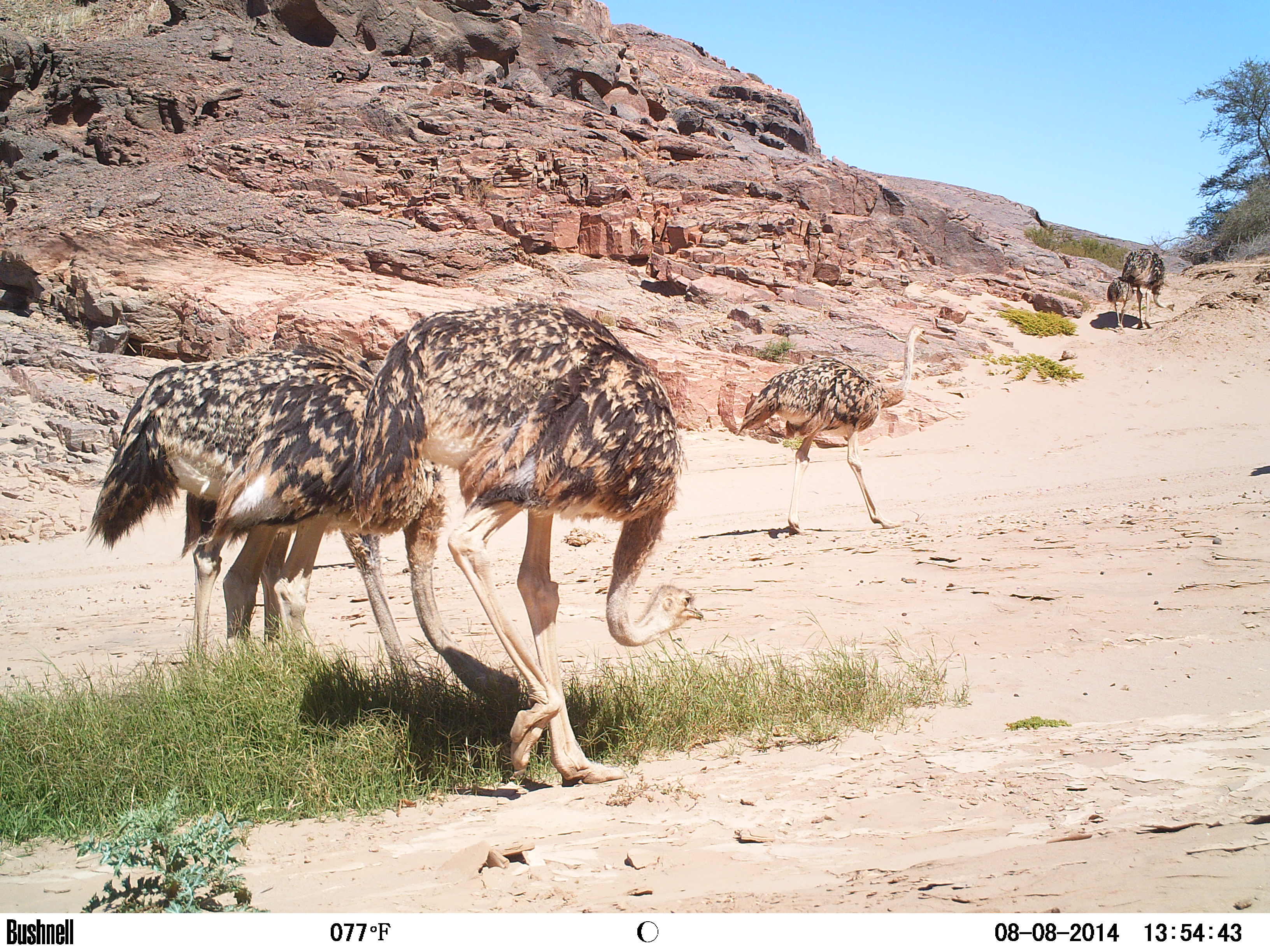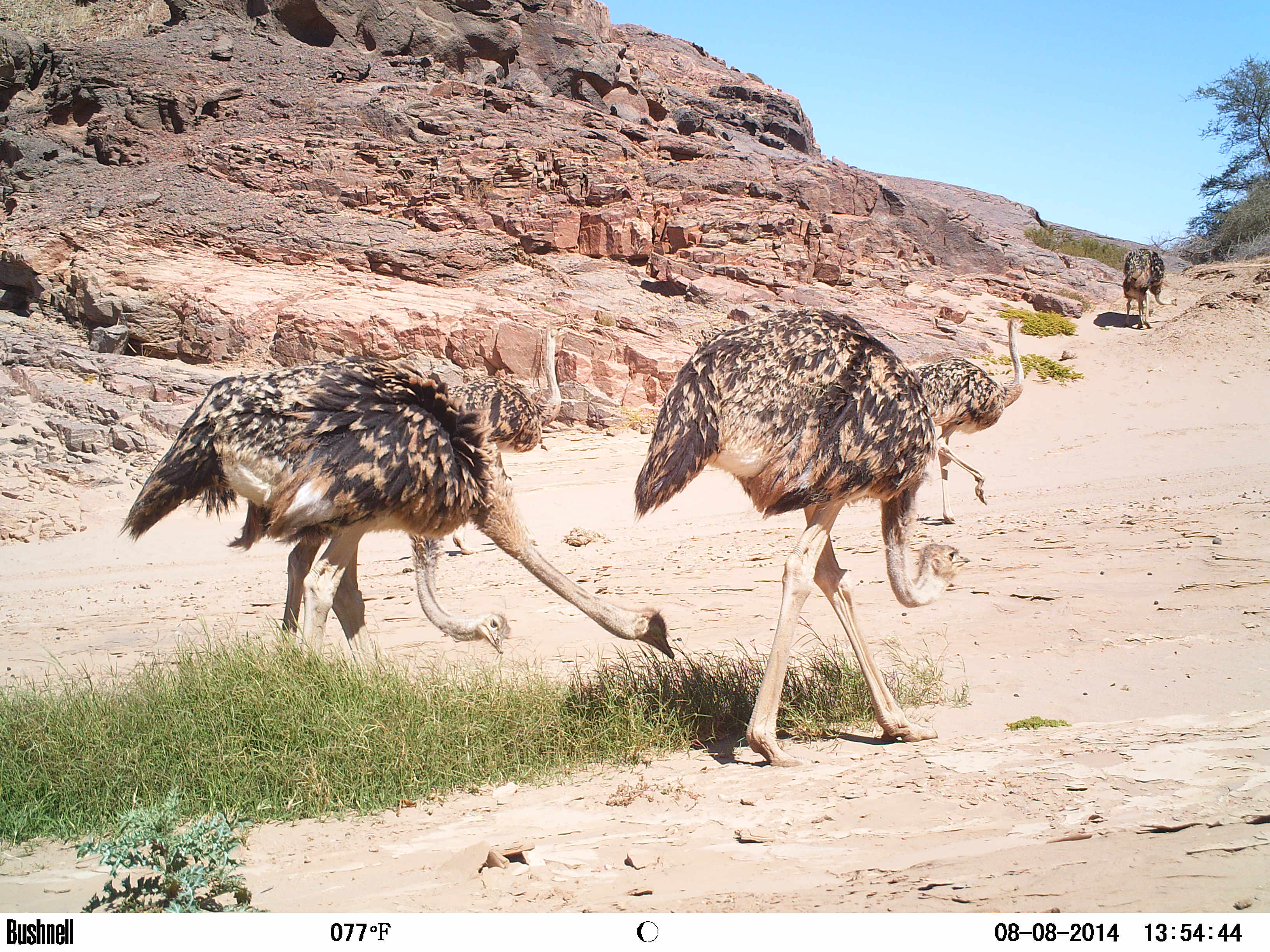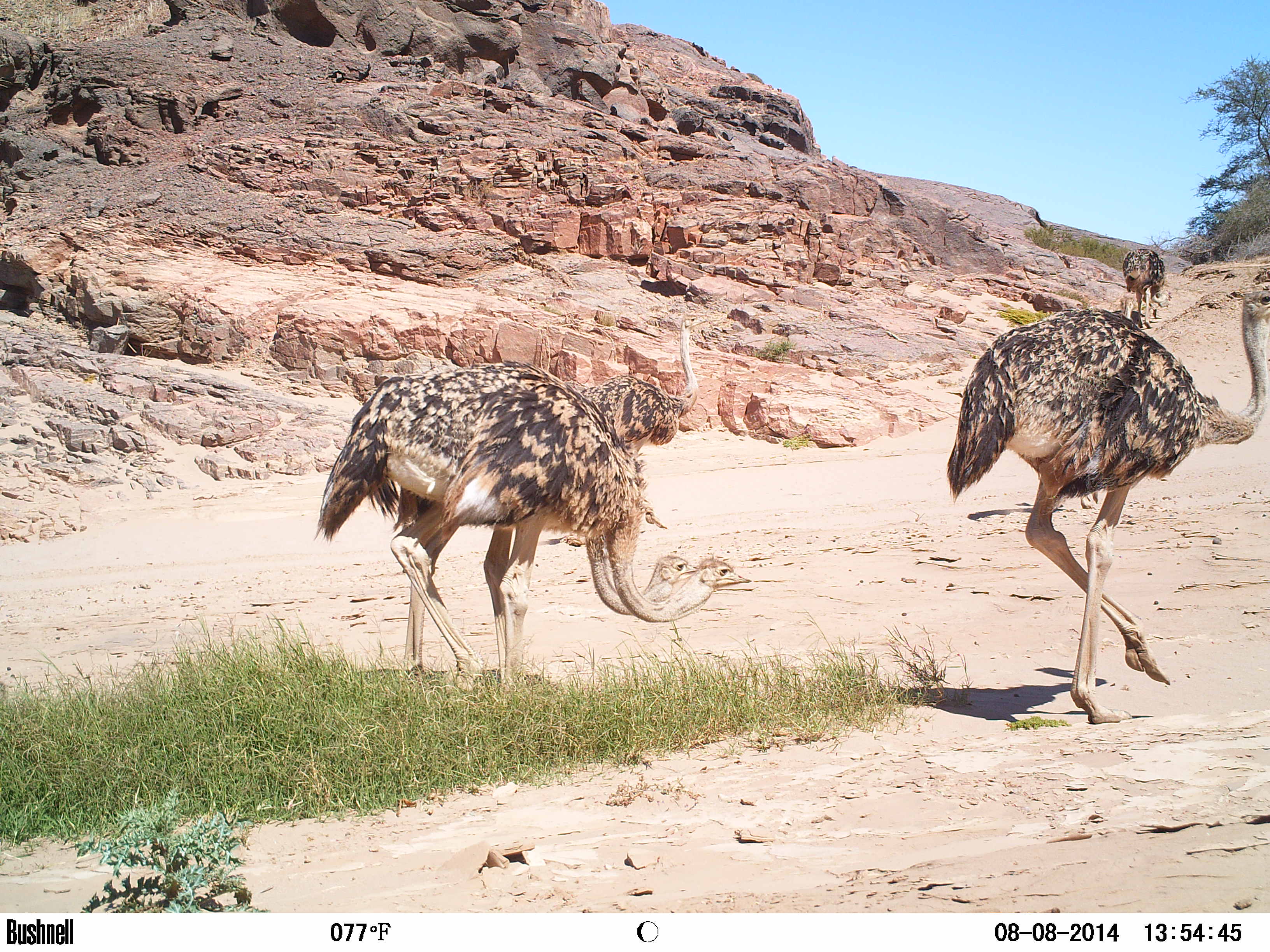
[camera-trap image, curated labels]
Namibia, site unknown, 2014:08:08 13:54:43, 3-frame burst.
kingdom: Animalia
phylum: Chordata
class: Aves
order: Struthioniformes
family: Struthionidae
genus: Struthio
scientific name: Struthio camelus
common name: common ostrich